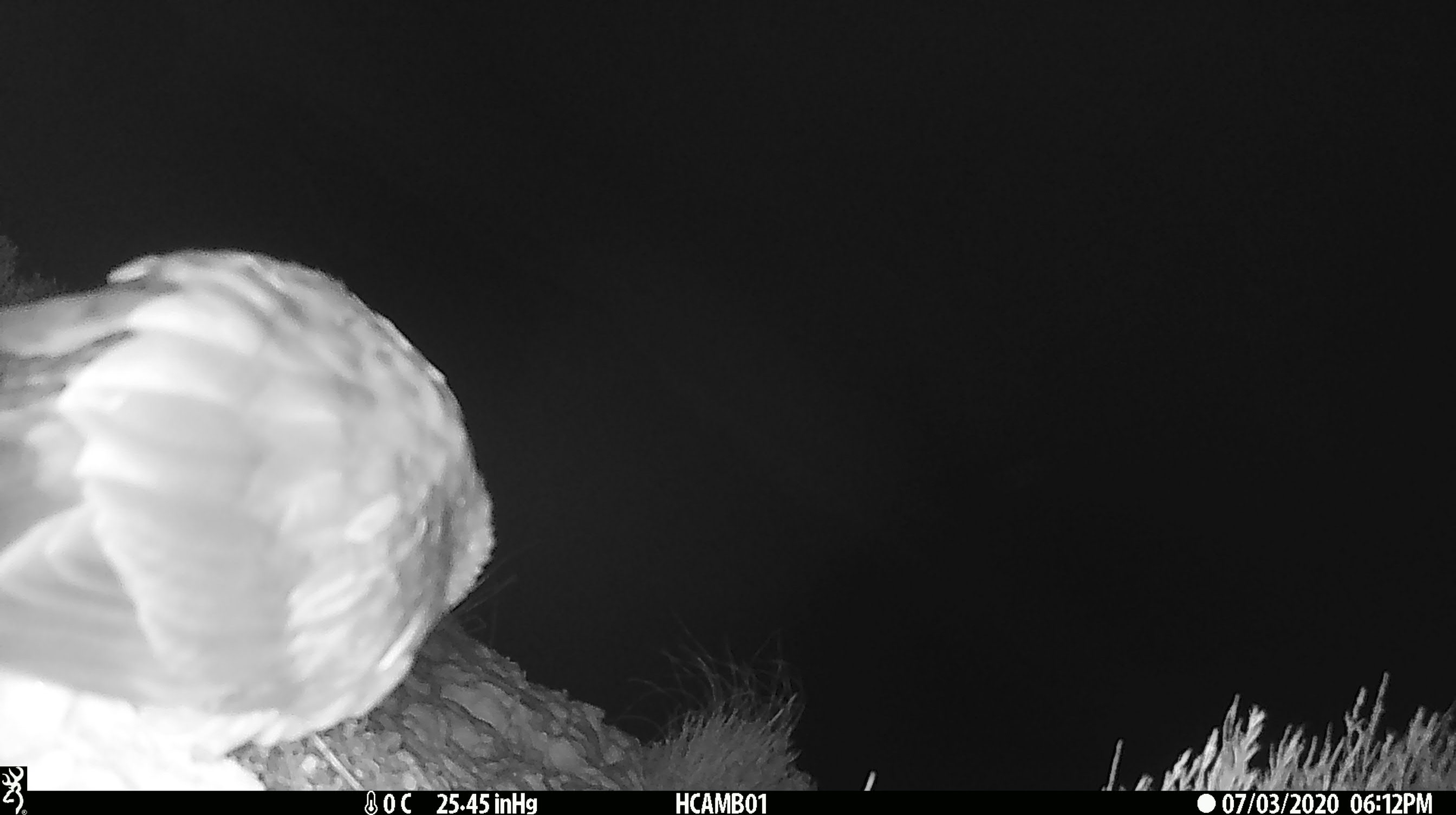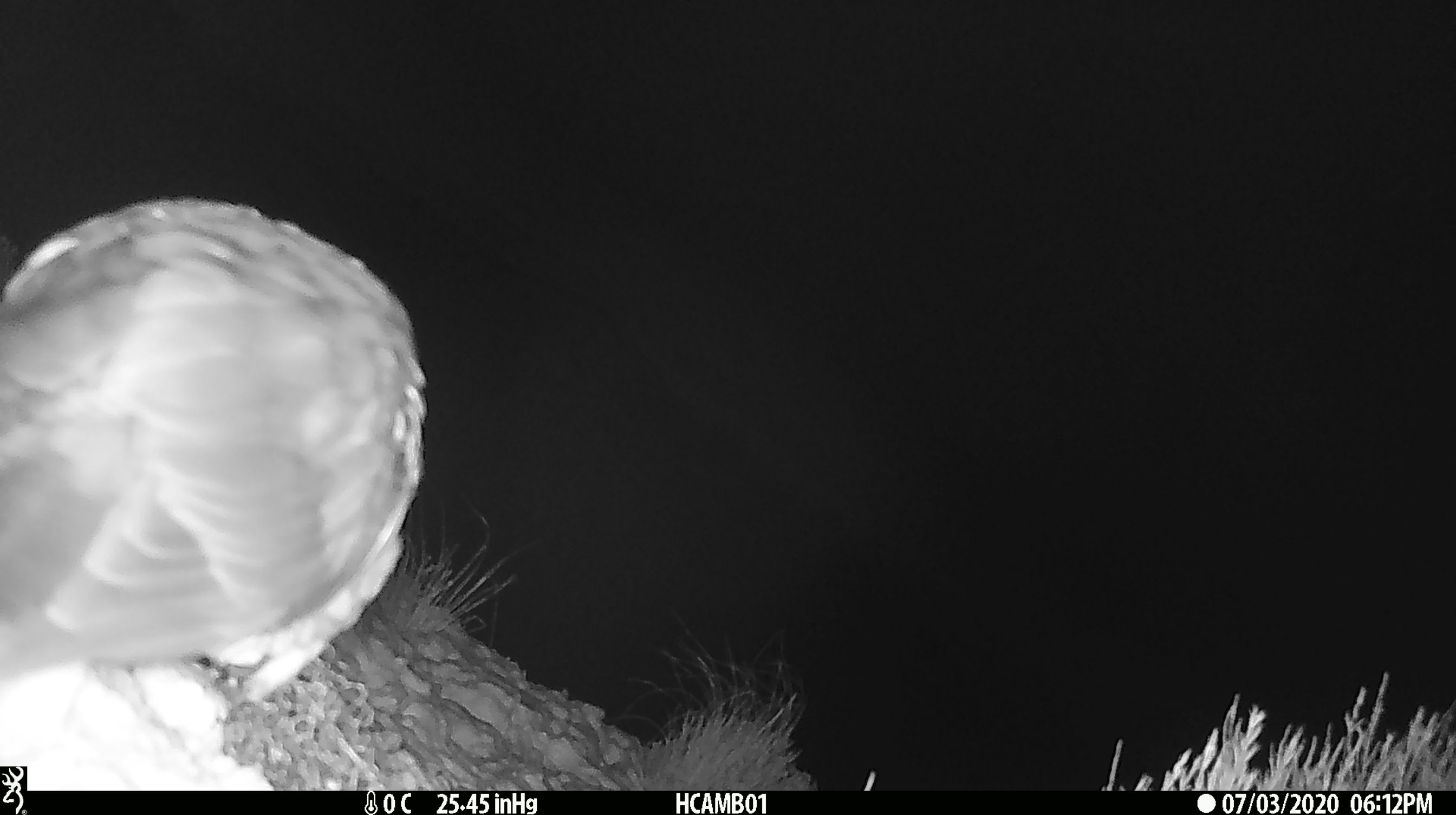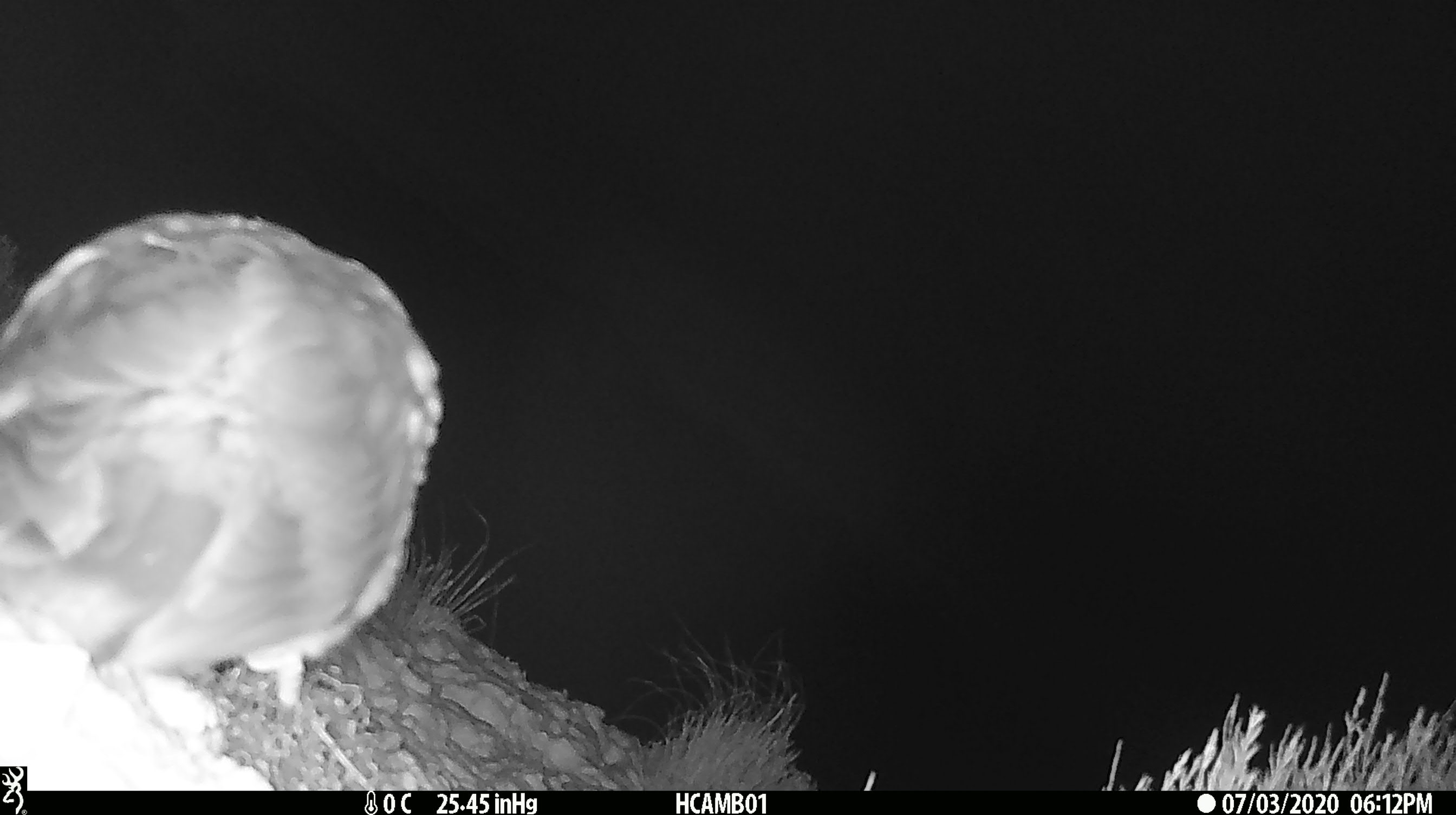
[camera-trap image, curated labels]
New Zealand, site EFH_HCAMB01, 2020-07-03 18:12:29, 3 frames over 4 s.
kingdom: Animalia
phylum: Chordata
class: Aves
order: Psittaciformes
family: Strigopidae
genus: Nestor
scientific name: Nestor notabilis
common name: kea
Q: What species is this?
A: Kea (Nestor notabilis).